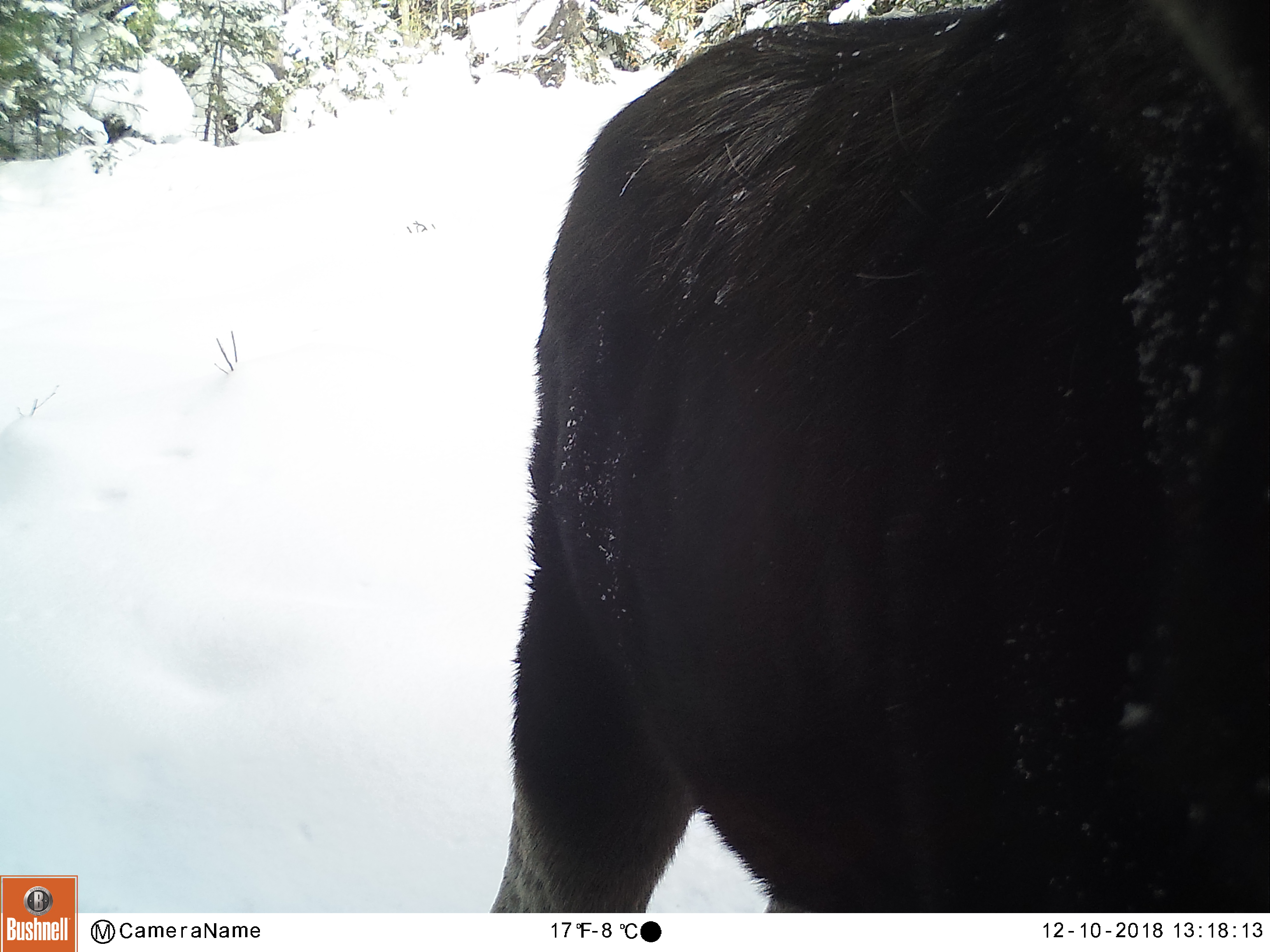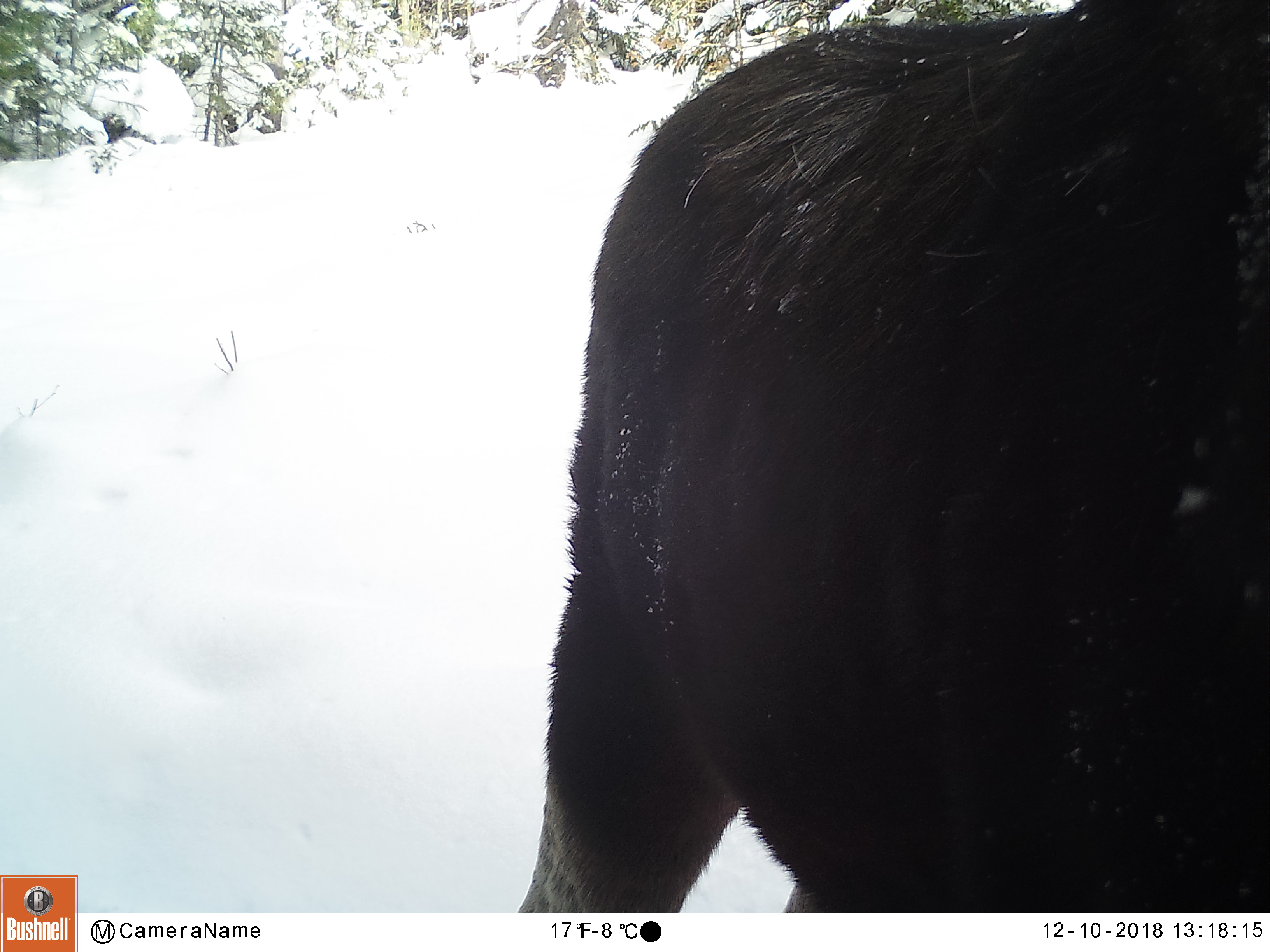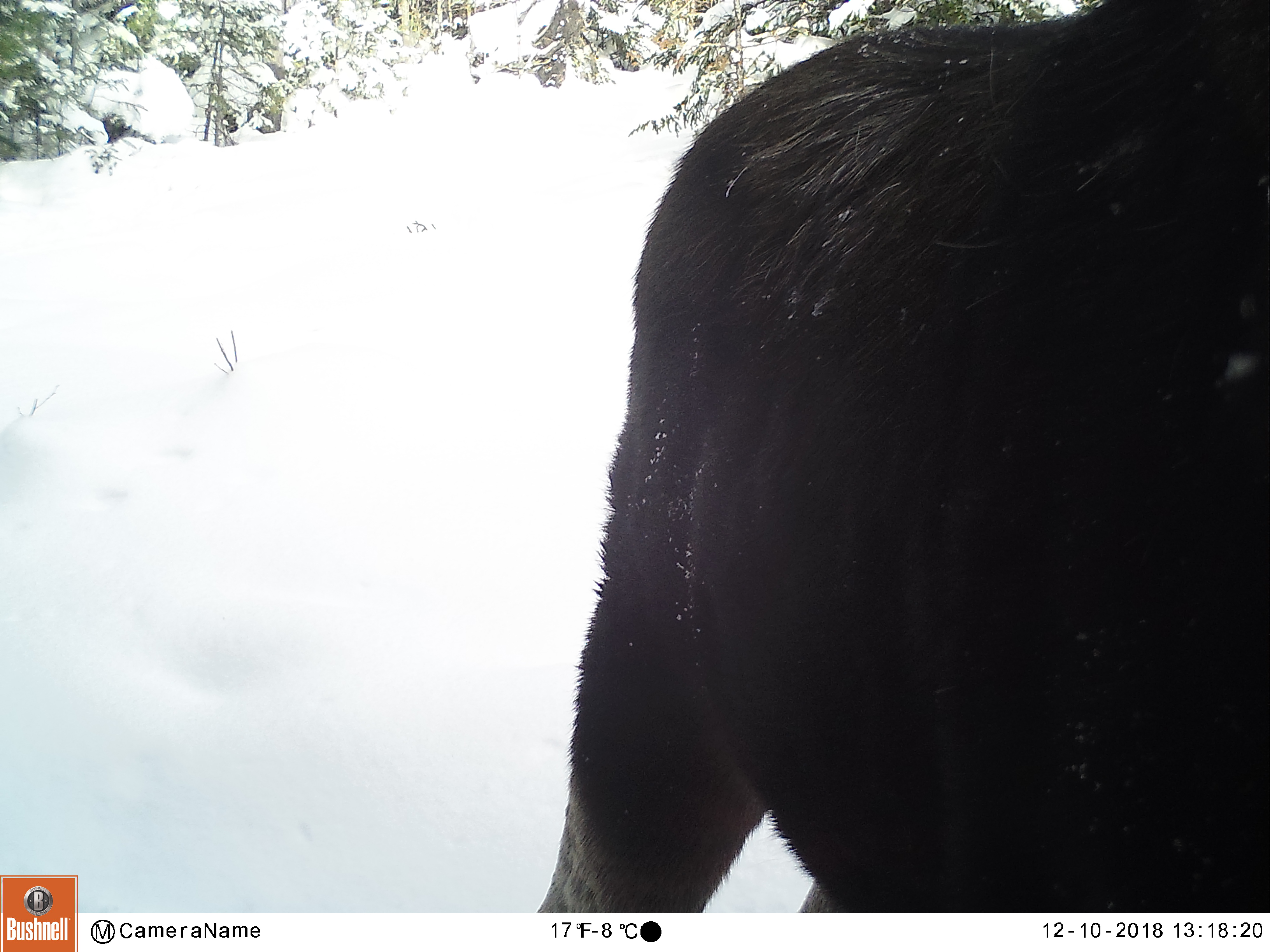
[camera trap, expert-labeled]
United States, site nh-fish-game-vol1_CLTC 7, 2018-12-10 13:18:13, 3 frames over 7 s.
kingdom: Animalia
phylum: Chordata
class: Mammalia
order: Artiodactyla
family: Cervidae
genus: Alces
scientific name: Alces alces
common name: moose